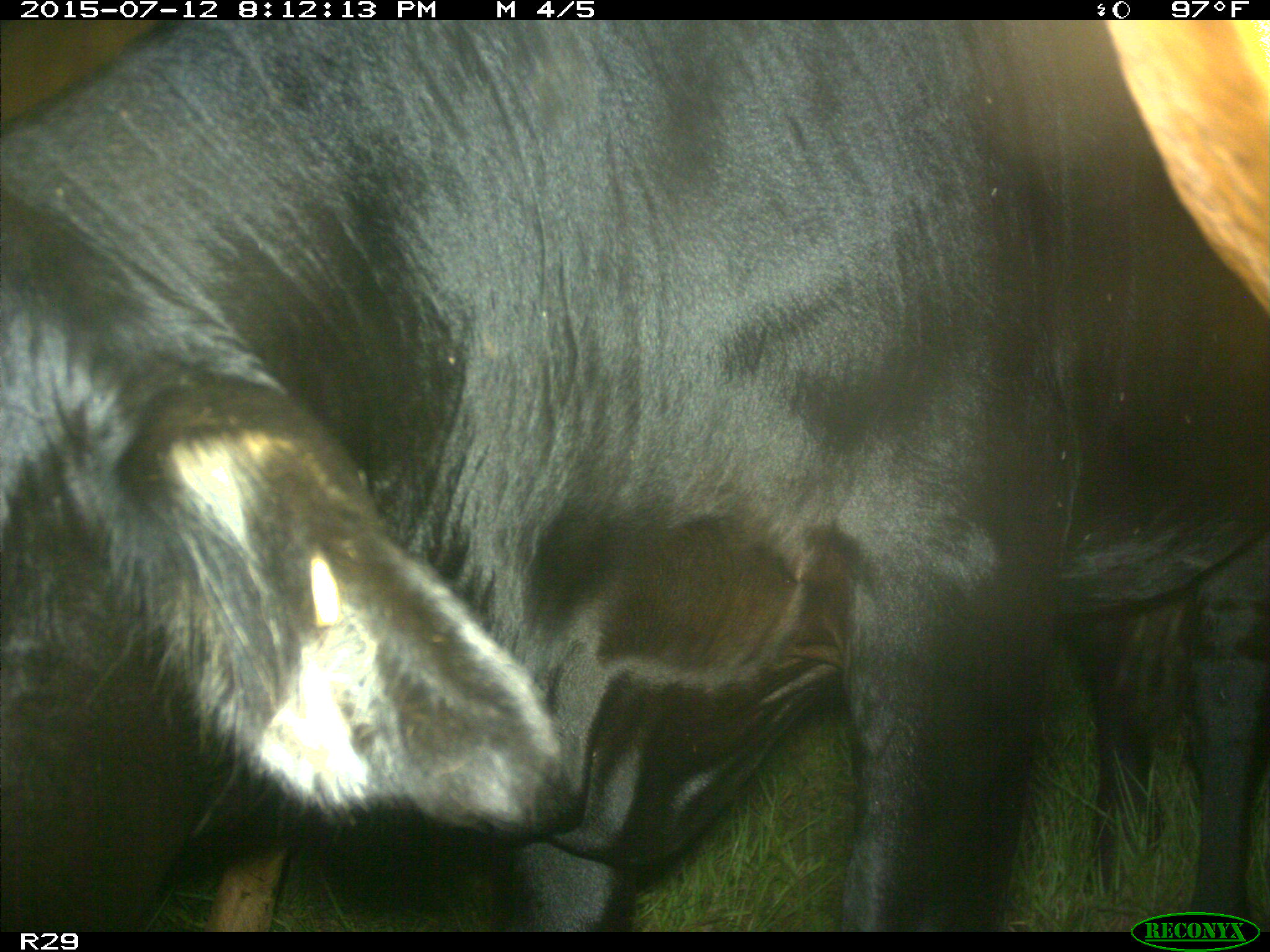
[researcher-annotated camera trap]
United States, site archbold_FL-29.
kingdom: Animalia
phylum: Chordata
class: Mammalia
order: Artiodactyla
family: Bovidae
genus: Bos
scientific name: Bos taurus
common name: domestic cow